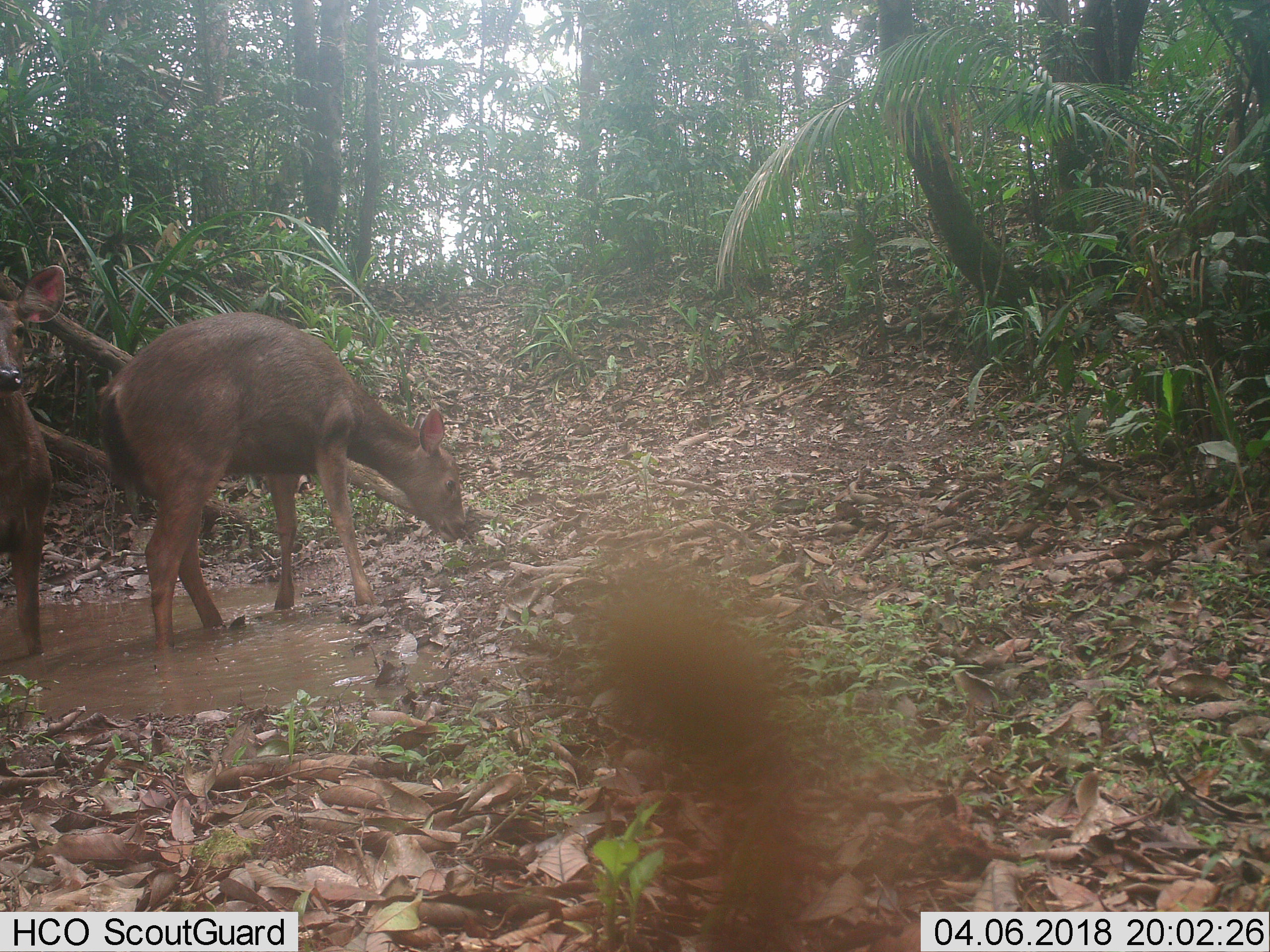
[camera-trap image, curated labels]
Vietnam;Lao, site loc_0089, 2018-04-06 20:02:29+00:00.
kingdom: Animalia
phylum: Chordata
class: Mammalia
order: Artiodactyla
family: Cervidae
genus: Rusa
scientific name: Rusa unicolor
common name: sambar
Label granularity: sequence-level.